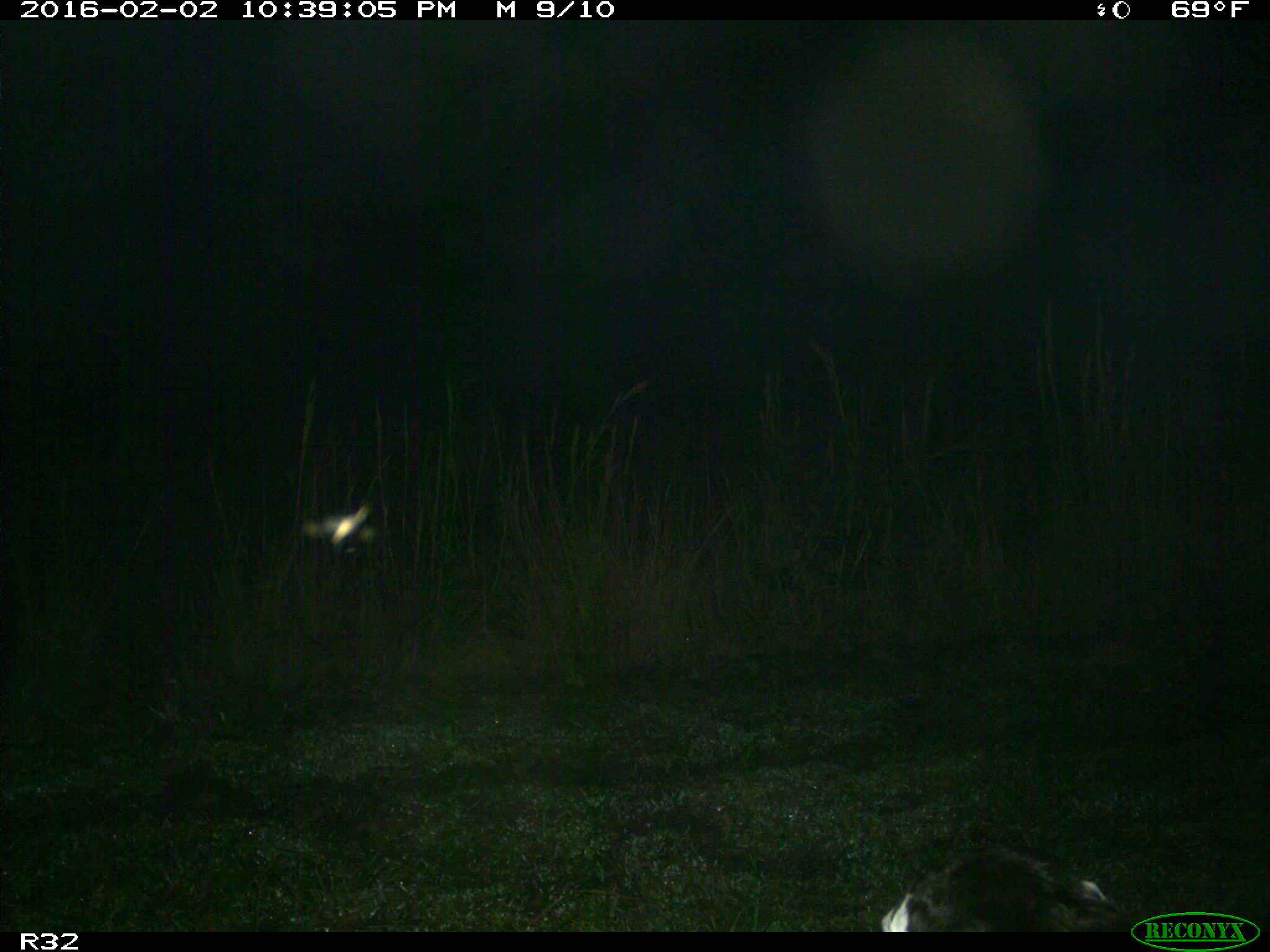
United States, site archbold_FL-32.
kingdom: Animalia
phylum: Chordata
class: Mammalia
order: Artiodactyla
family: Bovidae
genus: Bos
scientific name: Bos taurus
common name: domestic cow